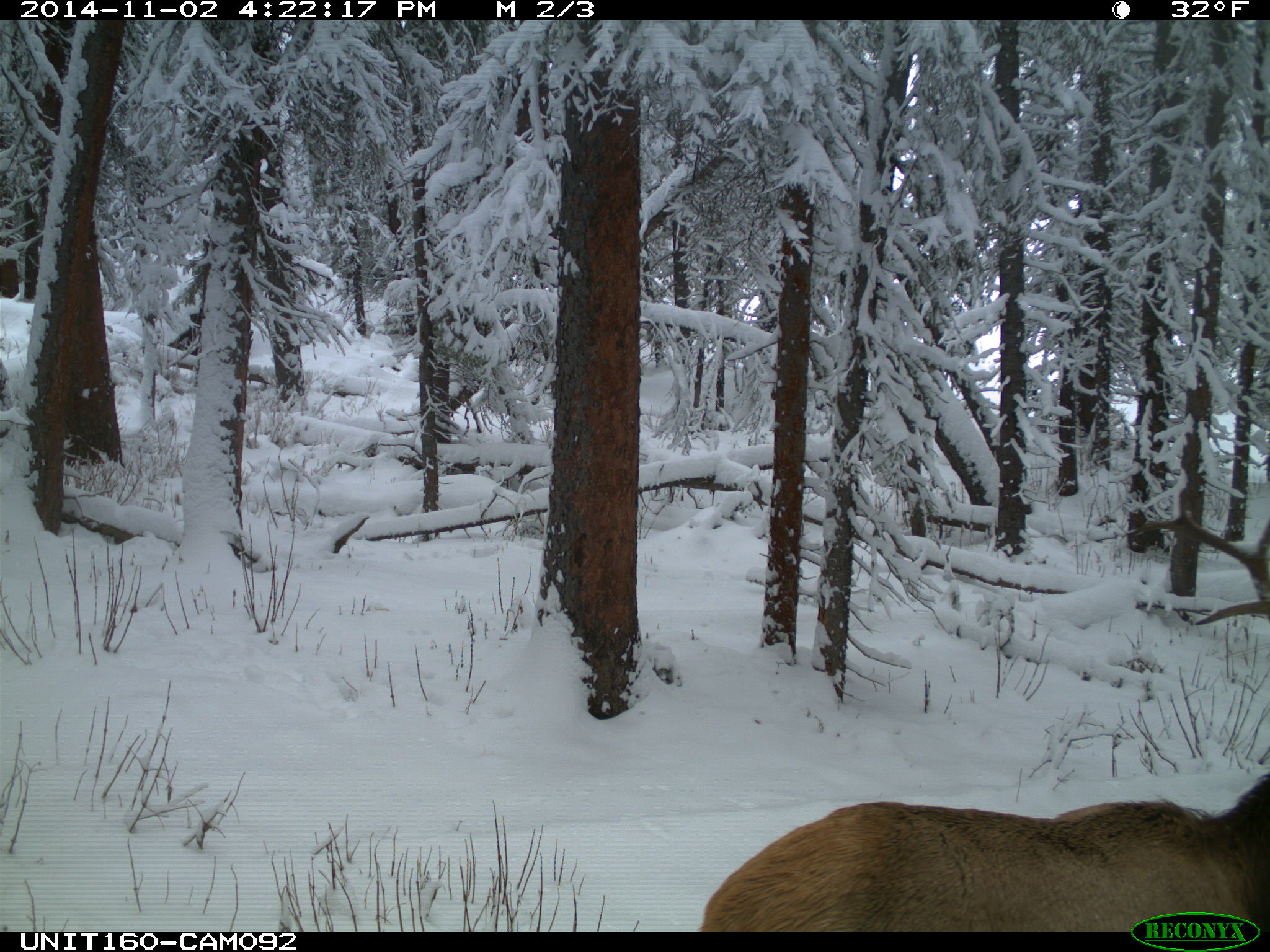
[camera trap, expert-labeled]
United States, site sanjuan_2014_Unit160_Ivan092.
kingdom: Animalia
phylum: Chordata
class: Mammalia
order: Artiodactyla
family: Cervidae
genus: Cervus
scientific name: Cervus elaphus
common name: red deer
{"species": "Cervus elaphus (red deer)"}